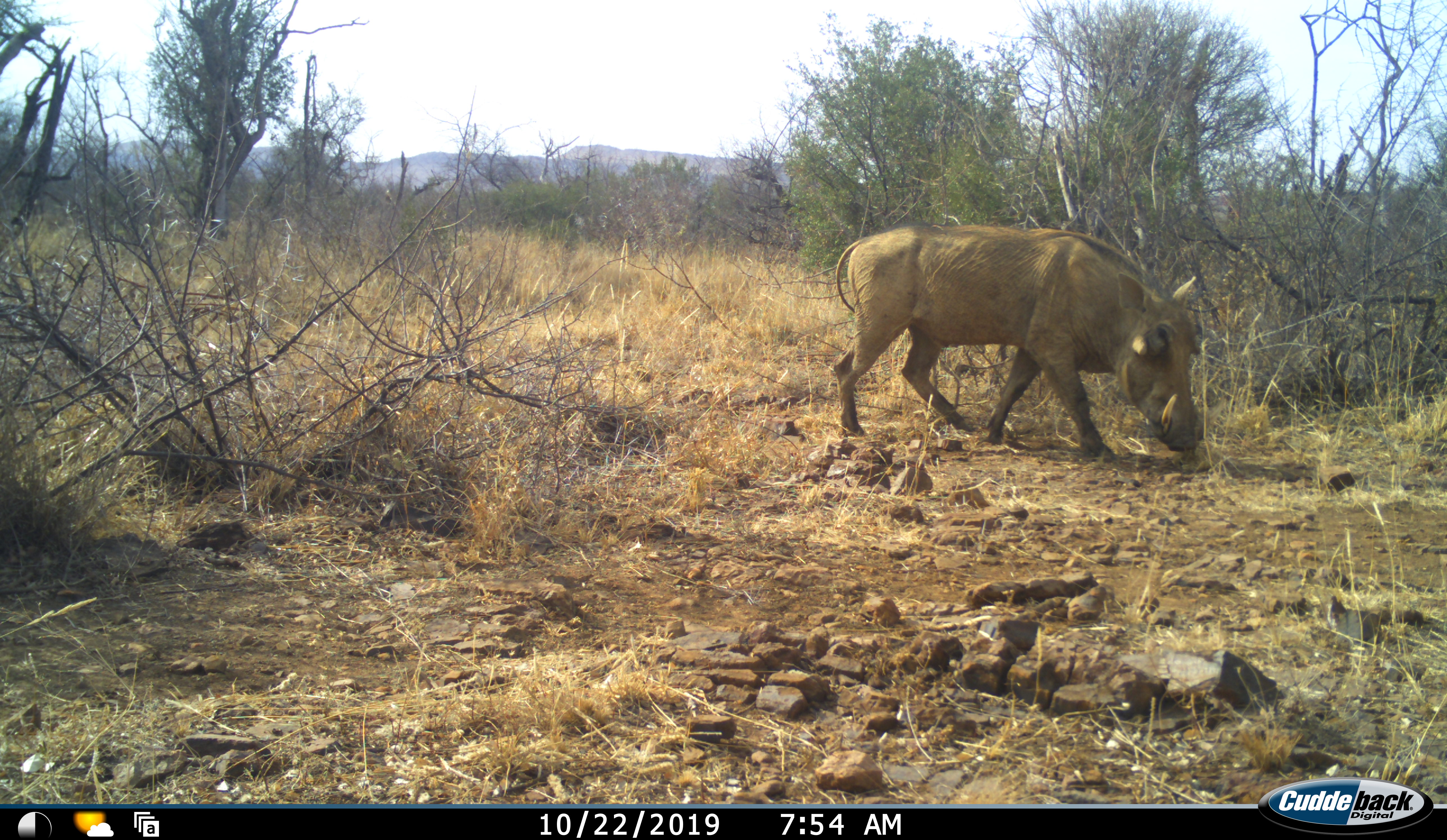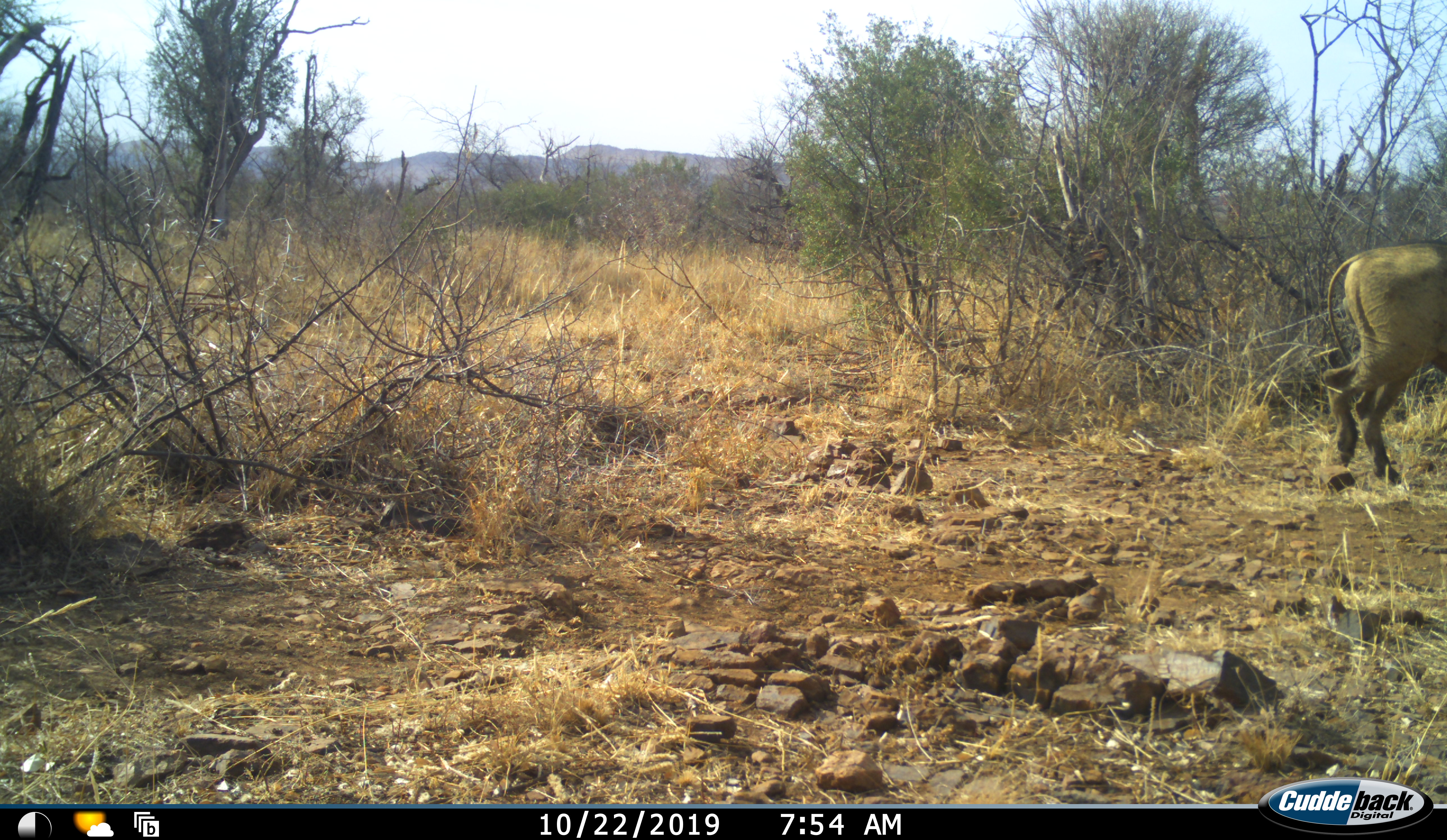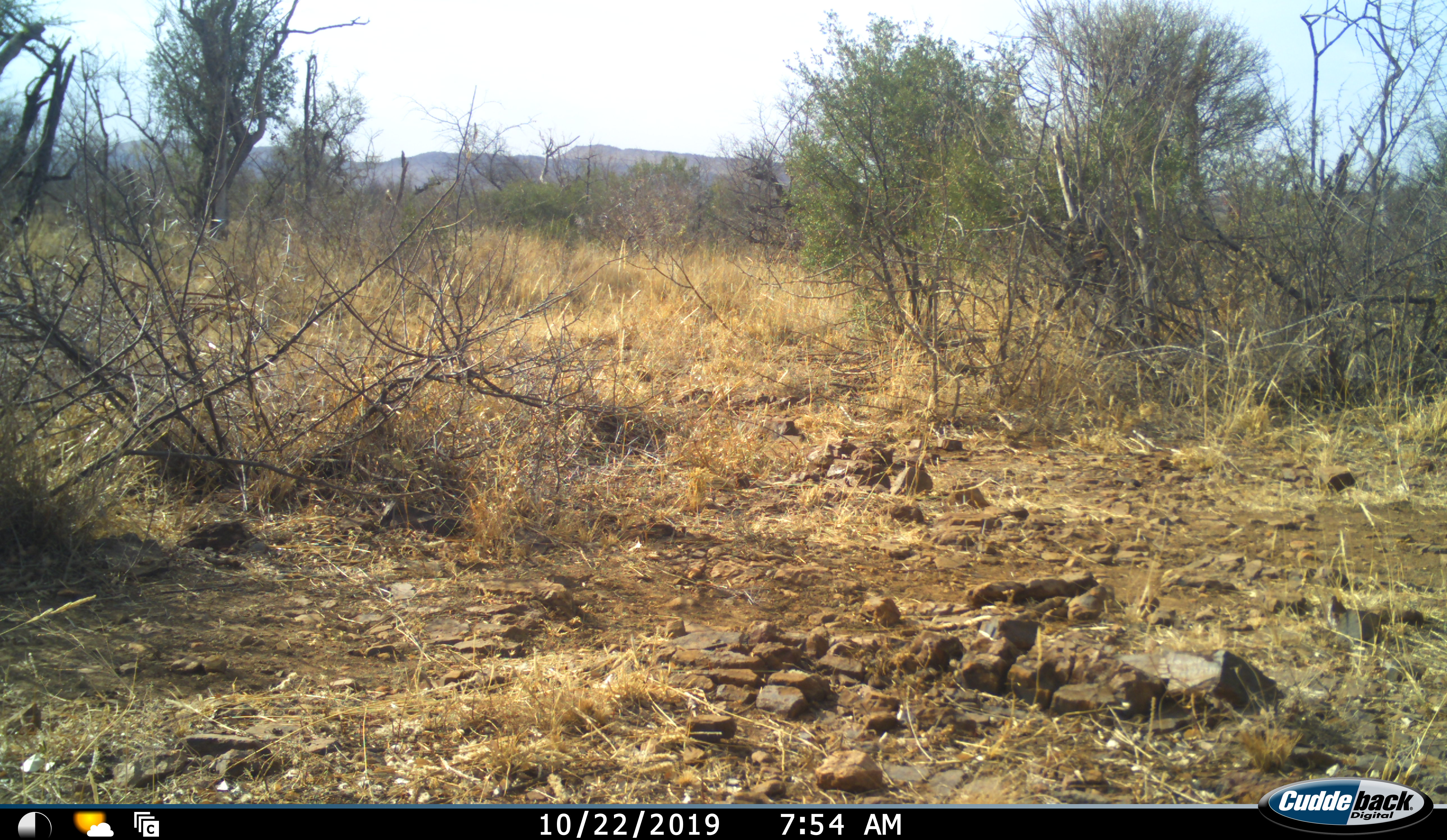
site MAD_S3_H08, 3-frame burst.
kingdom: Animalia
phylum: Chordata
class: Mammalia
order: Artiodactyla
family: Suidae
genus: Phacochoerus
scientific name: Phacochoerus africanus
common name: warthog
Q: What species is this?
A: Warthog (Phacochoerus africanus).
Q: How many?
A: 1.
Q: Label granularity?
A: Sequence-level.